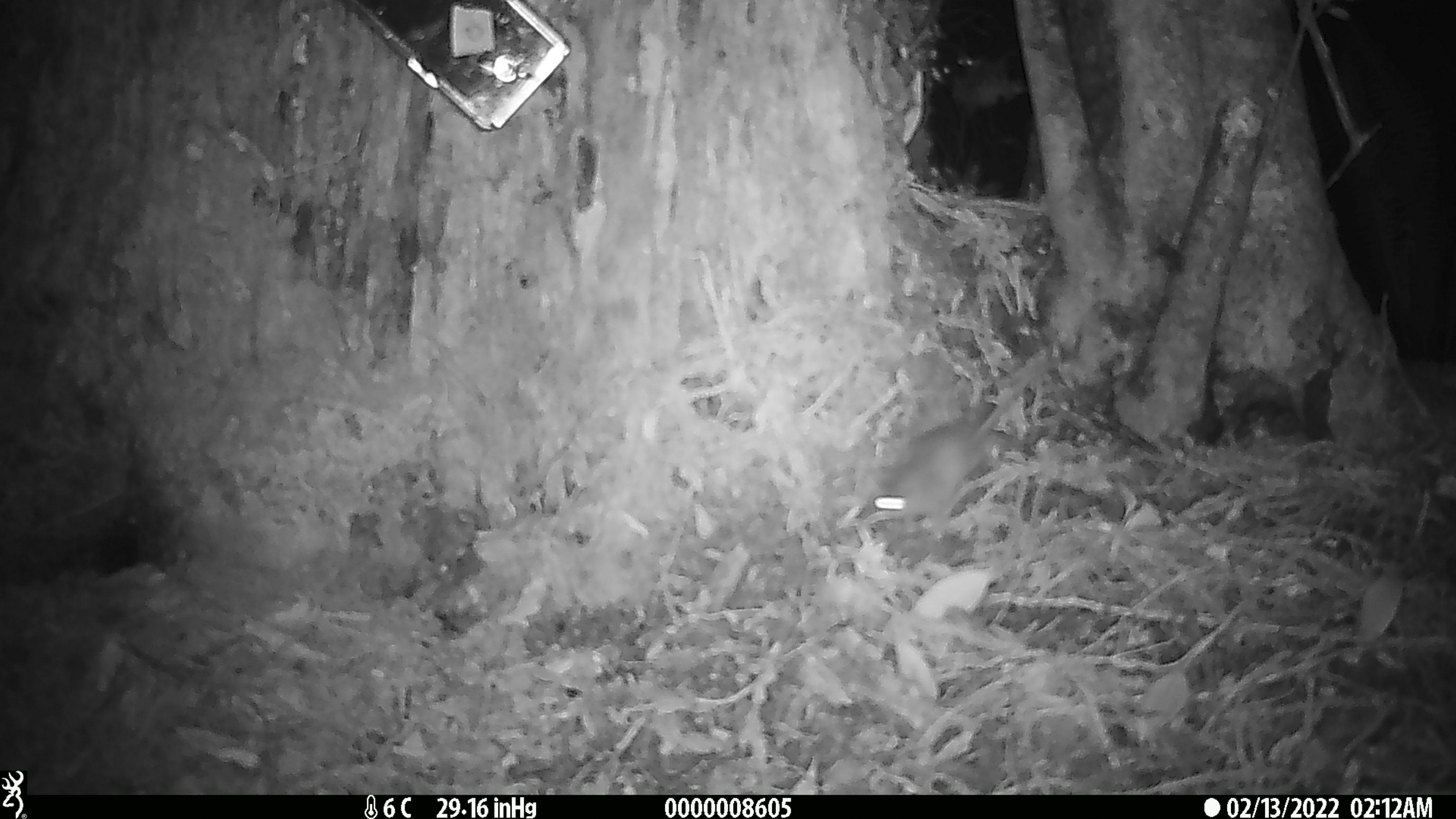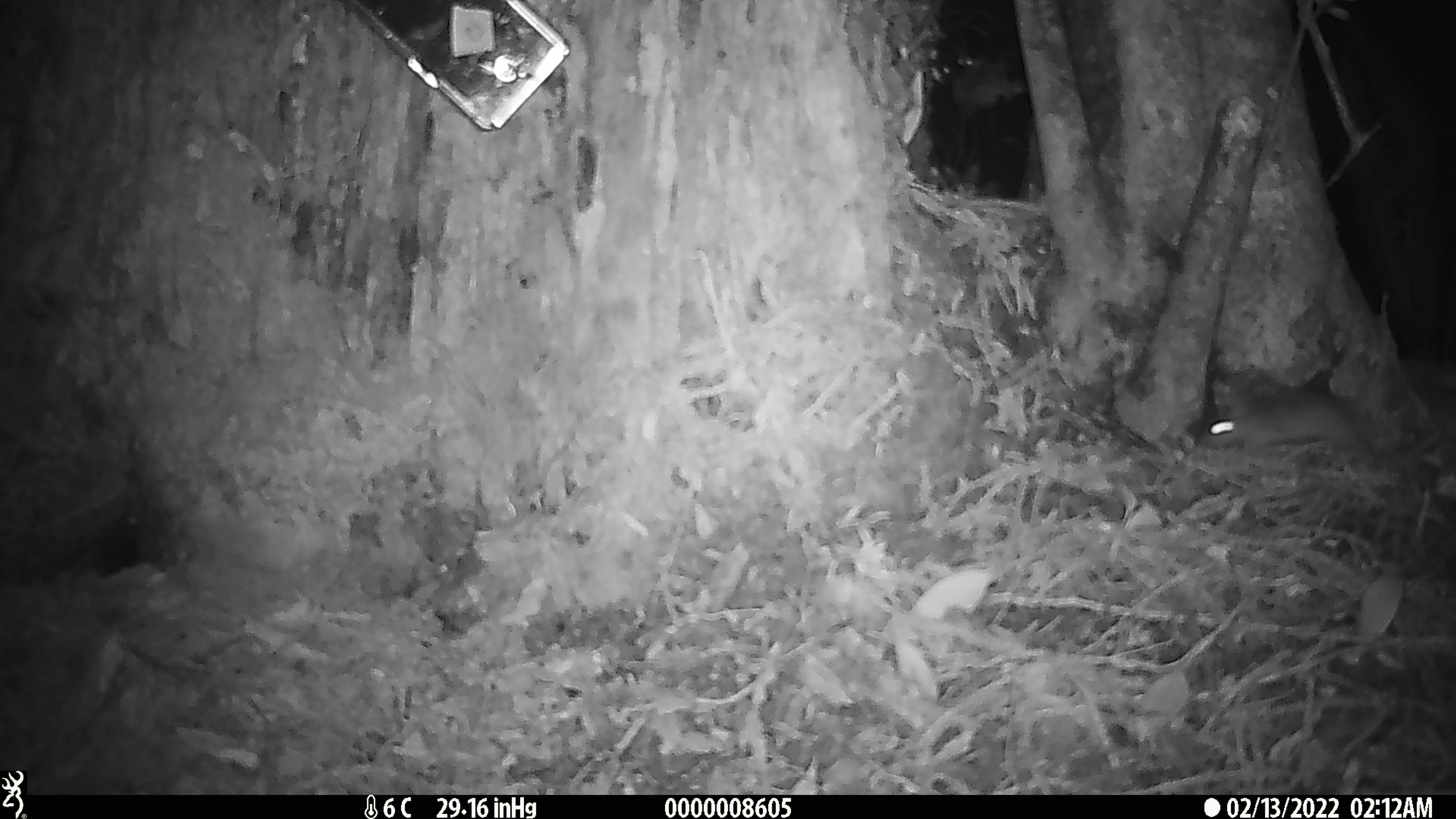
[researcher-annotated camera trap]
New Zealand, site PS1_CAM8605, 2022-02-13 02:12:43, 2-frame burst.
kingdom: Animalia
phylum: Chordata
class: Mammalia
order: Rodentia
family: Muridae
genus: Mus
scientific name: Mus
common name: mouse